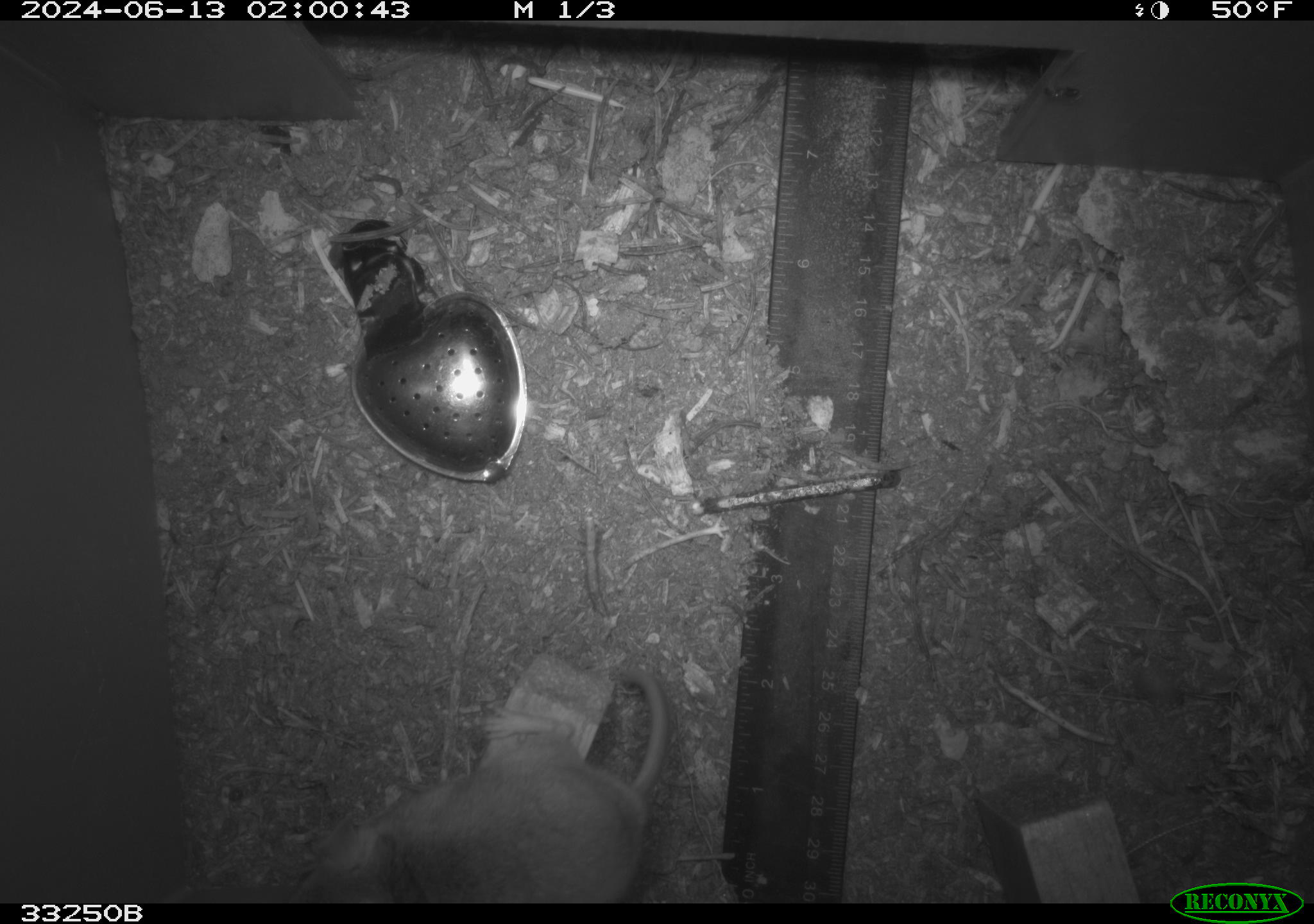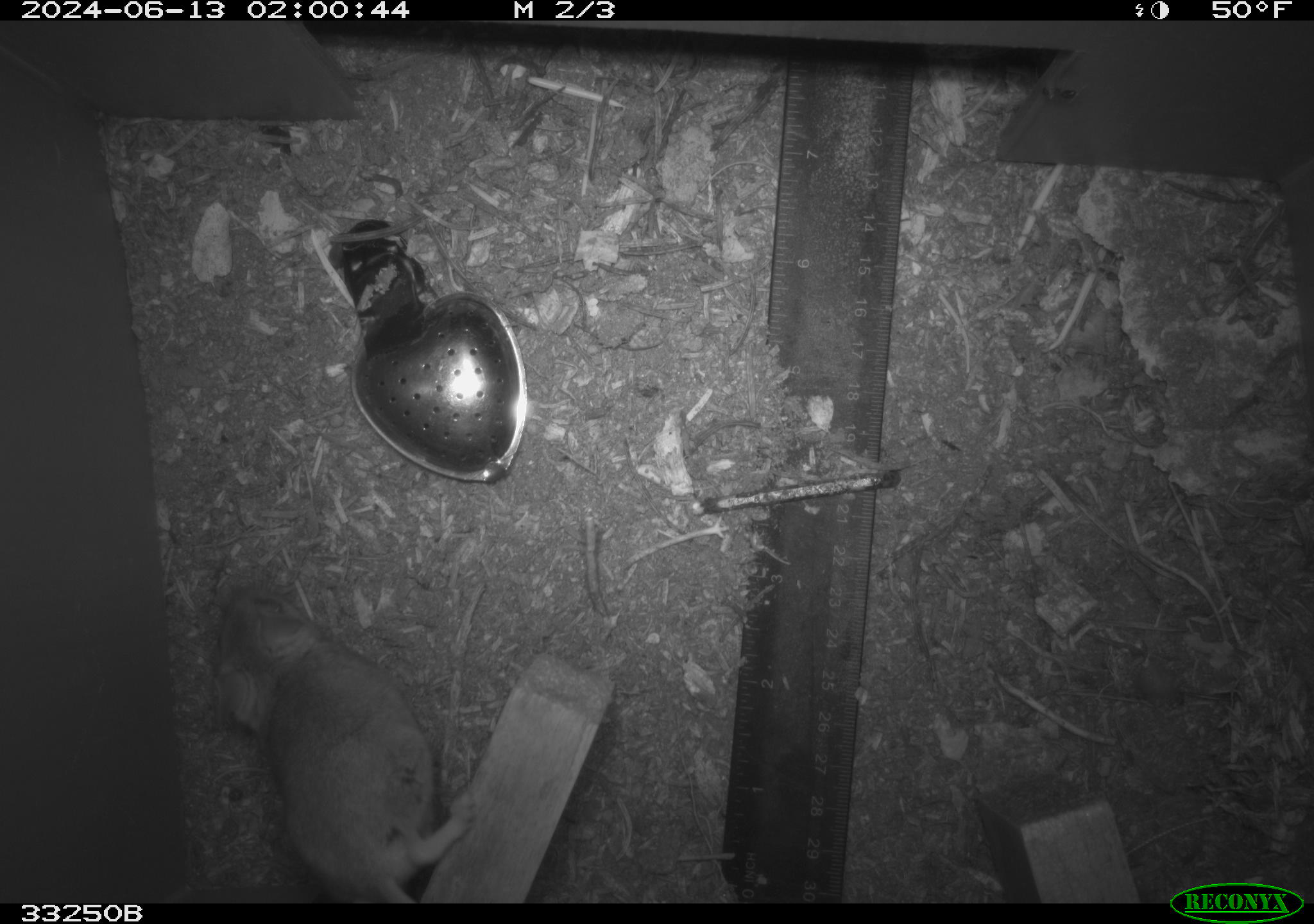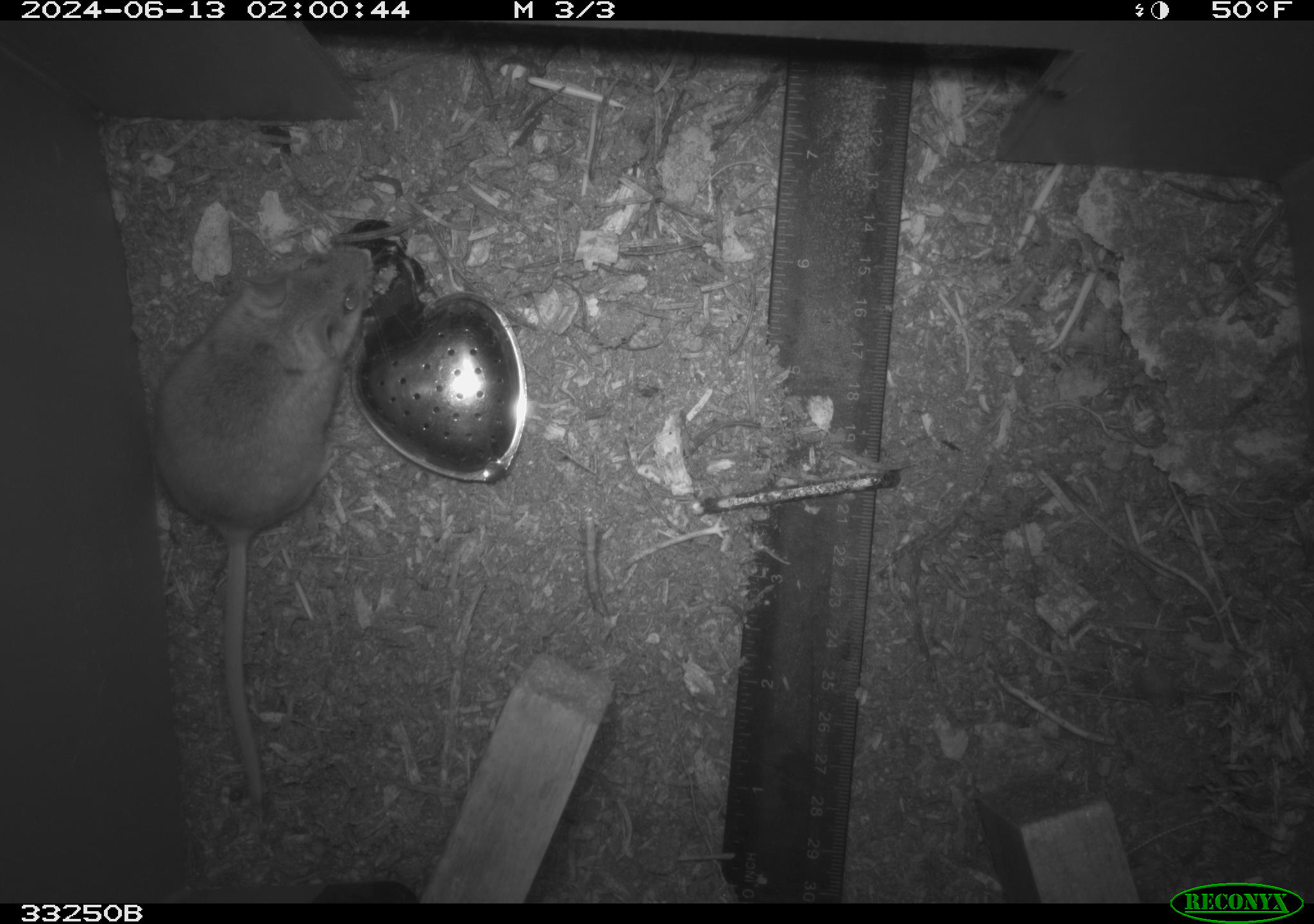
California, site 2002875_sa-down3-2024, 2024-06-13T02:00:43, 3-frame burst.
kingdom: Animalia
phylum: Chordata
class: Mammalia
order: Rodentia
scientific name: Rodentia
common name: rodent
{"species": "rodent (Rodentia)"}